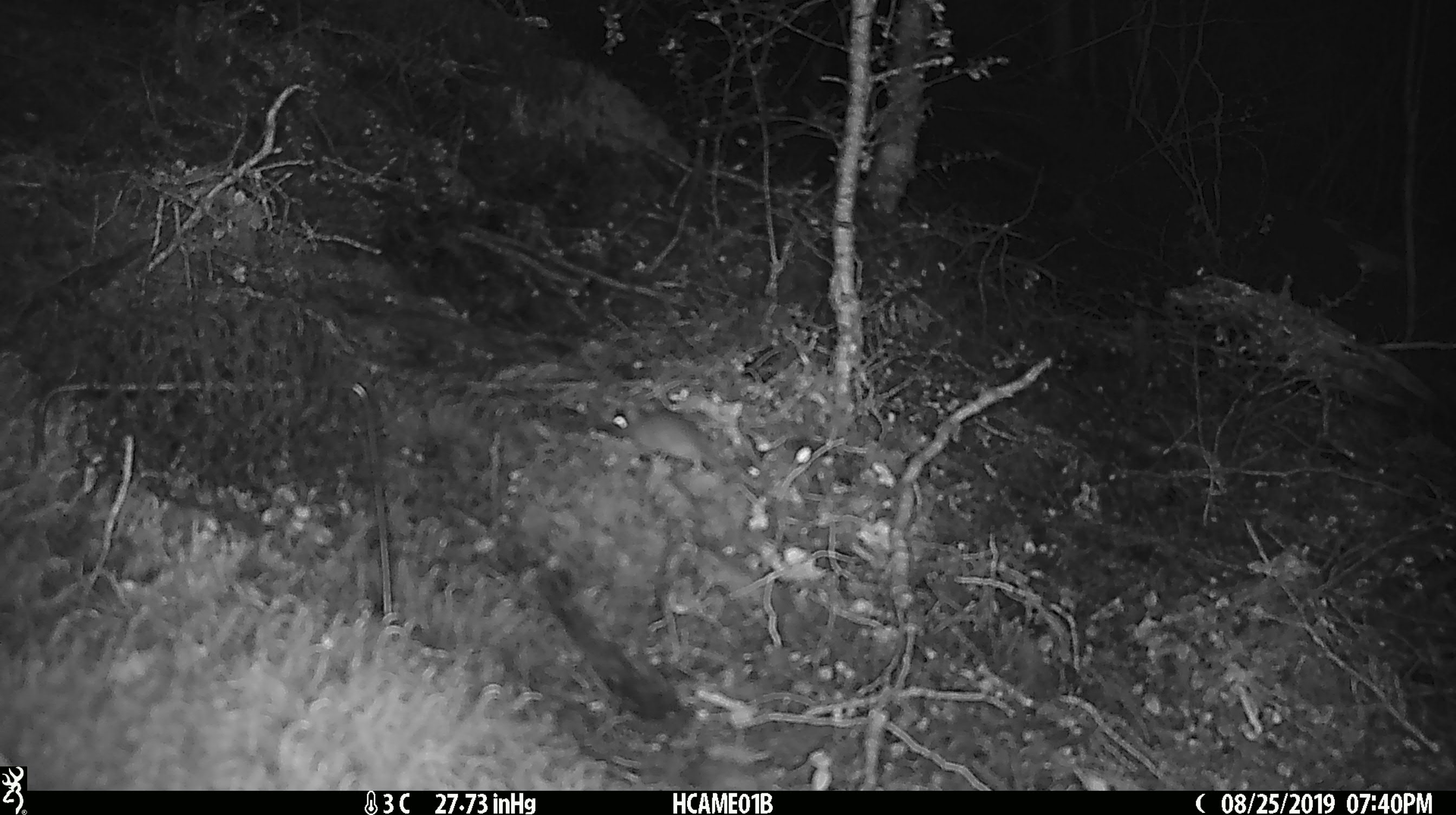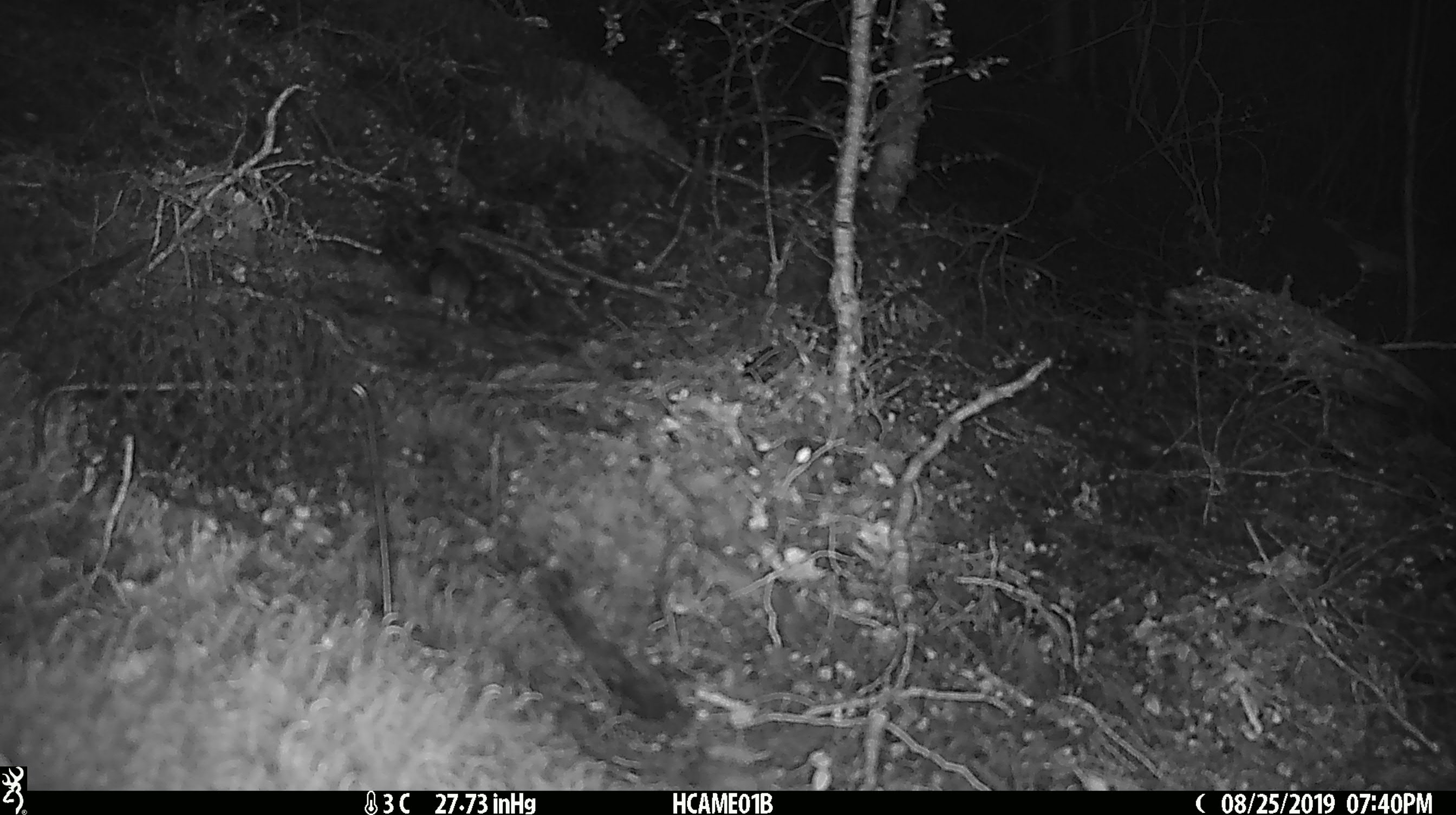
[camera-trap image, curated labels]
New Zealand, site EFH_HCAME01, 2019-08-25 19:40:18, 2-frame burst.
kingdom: Animalia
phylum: Chordata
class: Mammalia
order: Rodentia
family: Muridae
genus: Mus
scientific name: Mus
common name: mouse